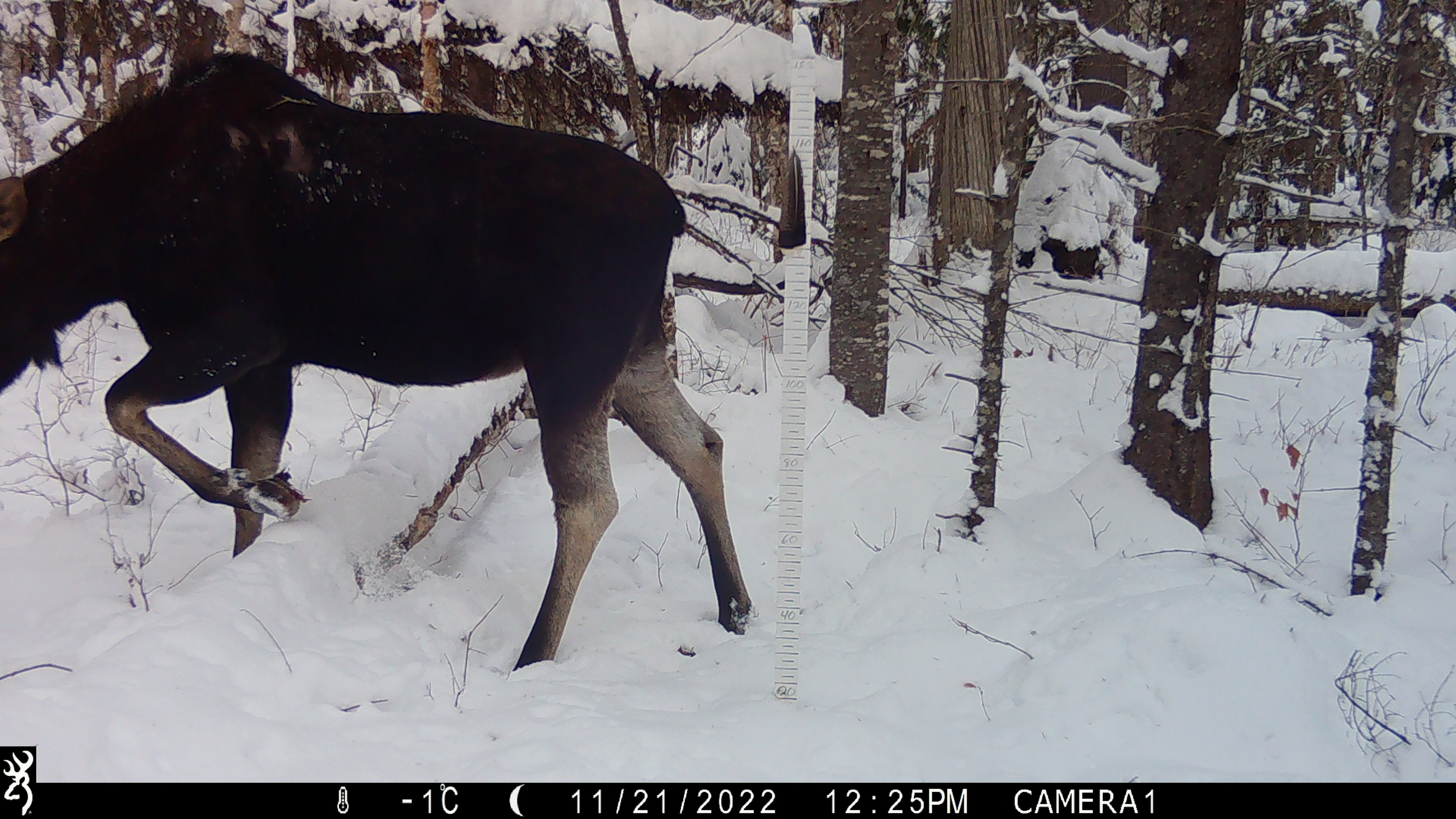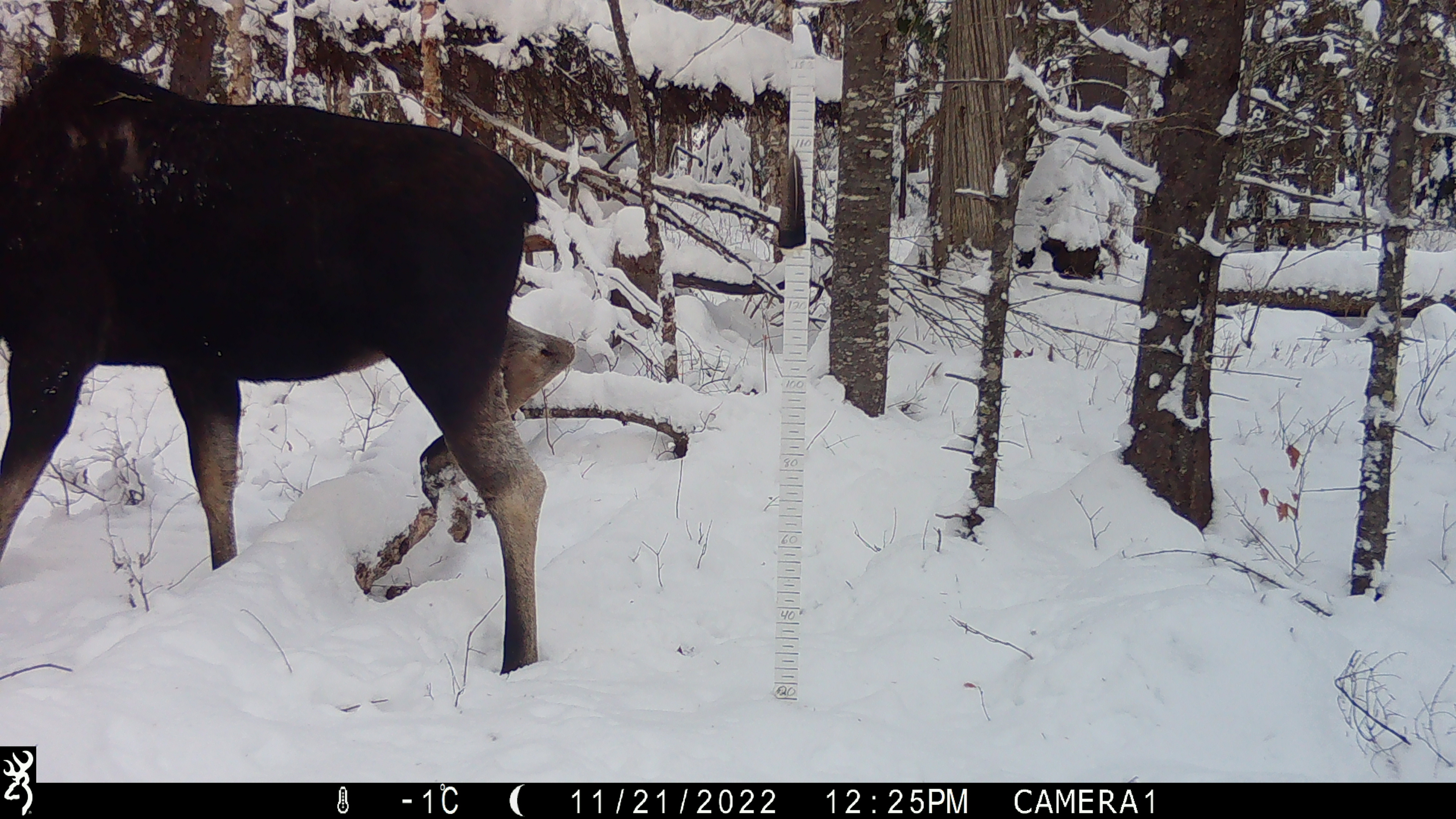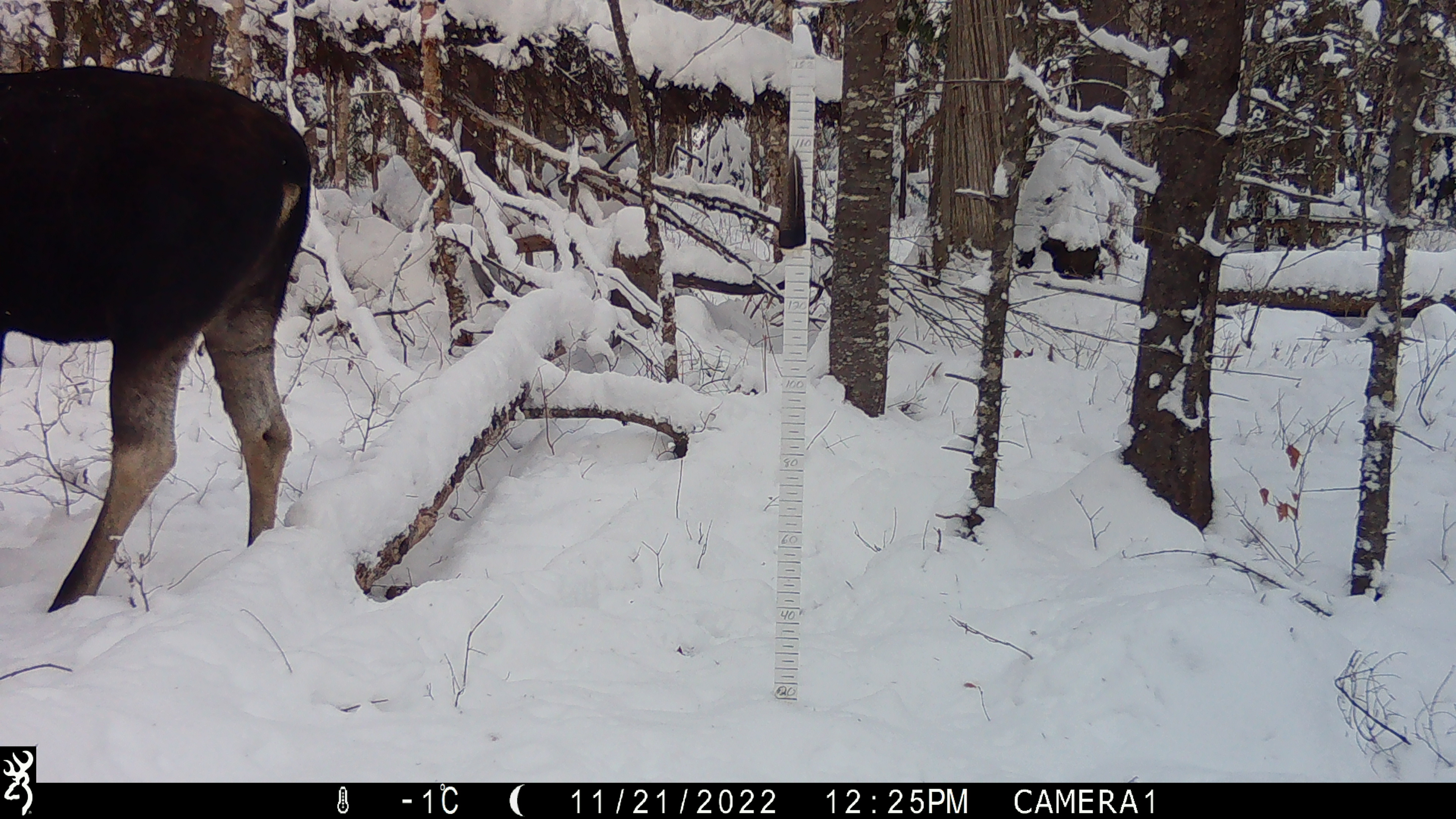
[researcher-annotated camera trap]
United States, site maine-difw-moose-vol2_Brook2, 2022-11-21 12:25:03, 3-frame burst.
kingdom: Animalia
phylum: Chordata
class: Mammalia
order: Artiodactyla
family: Cervidae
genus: Alces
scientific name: Alces alces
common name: moose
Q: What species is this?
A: Moose (Alces alces).